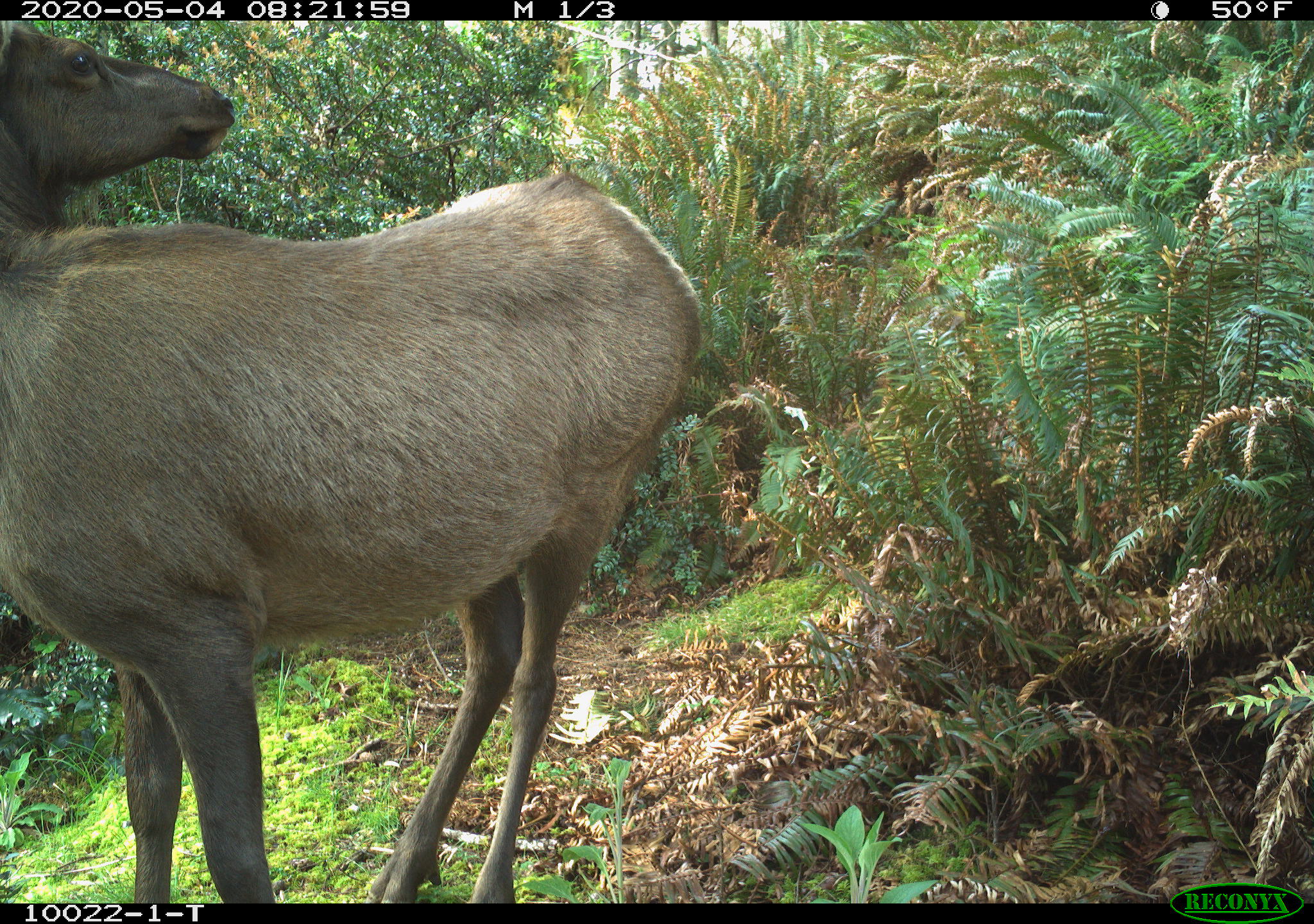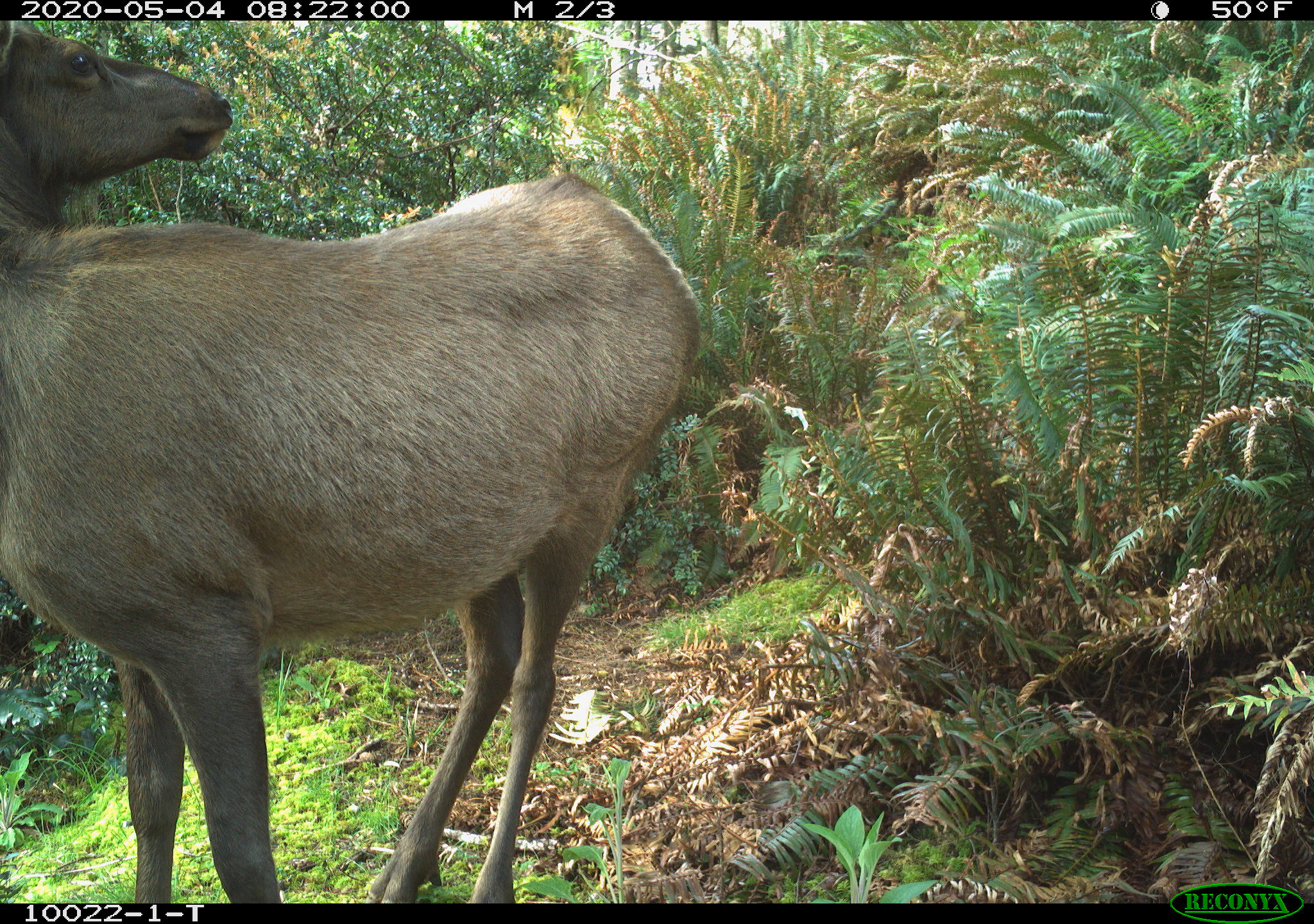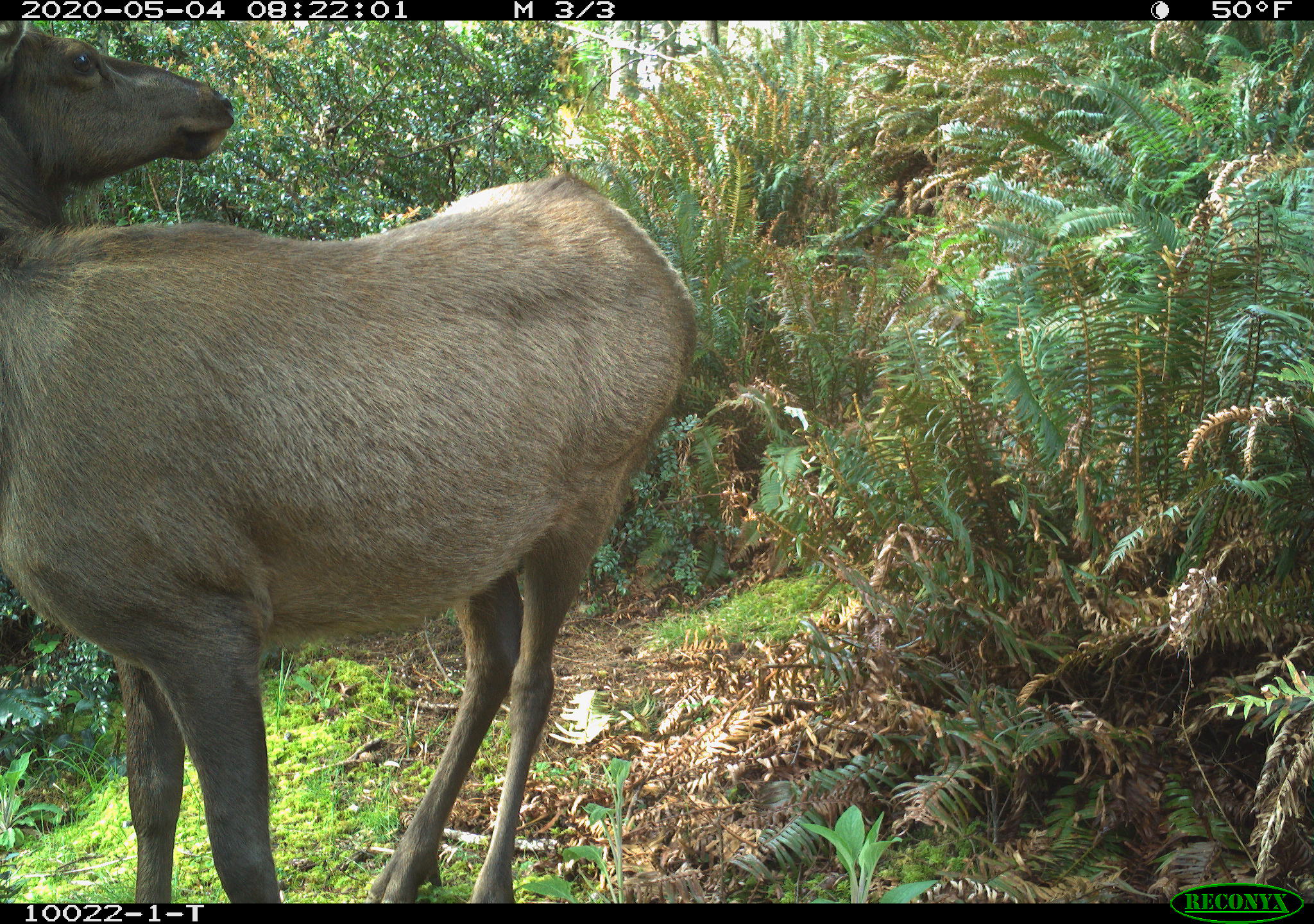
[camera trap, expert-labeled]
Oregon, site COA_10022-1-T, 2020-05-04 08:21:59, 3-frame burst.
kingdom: Animalia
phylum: Chordata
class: Mammalia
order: Artiodactyla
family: Cervidae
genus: Cervus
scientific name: Cervus canadensis roosevelti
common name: roosevelt elk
Roosevelt elk (Cervus canadensis roosevelti).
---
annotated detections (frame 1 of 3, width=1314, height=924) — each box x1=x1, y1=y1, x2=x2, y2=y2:
roosevelt elk: x1=3, y1=26, x2=717, y2=895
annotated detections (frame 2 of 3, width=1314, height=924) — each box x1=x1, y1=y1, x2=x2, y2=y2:
roosevelt elk: x1=3, y1=28, x2=708, y2=897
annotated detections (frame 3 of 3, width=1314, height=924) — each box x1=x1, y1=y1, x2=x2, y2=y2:
roosevelt elk: x1=3, y1=28, x2=706, y2=895